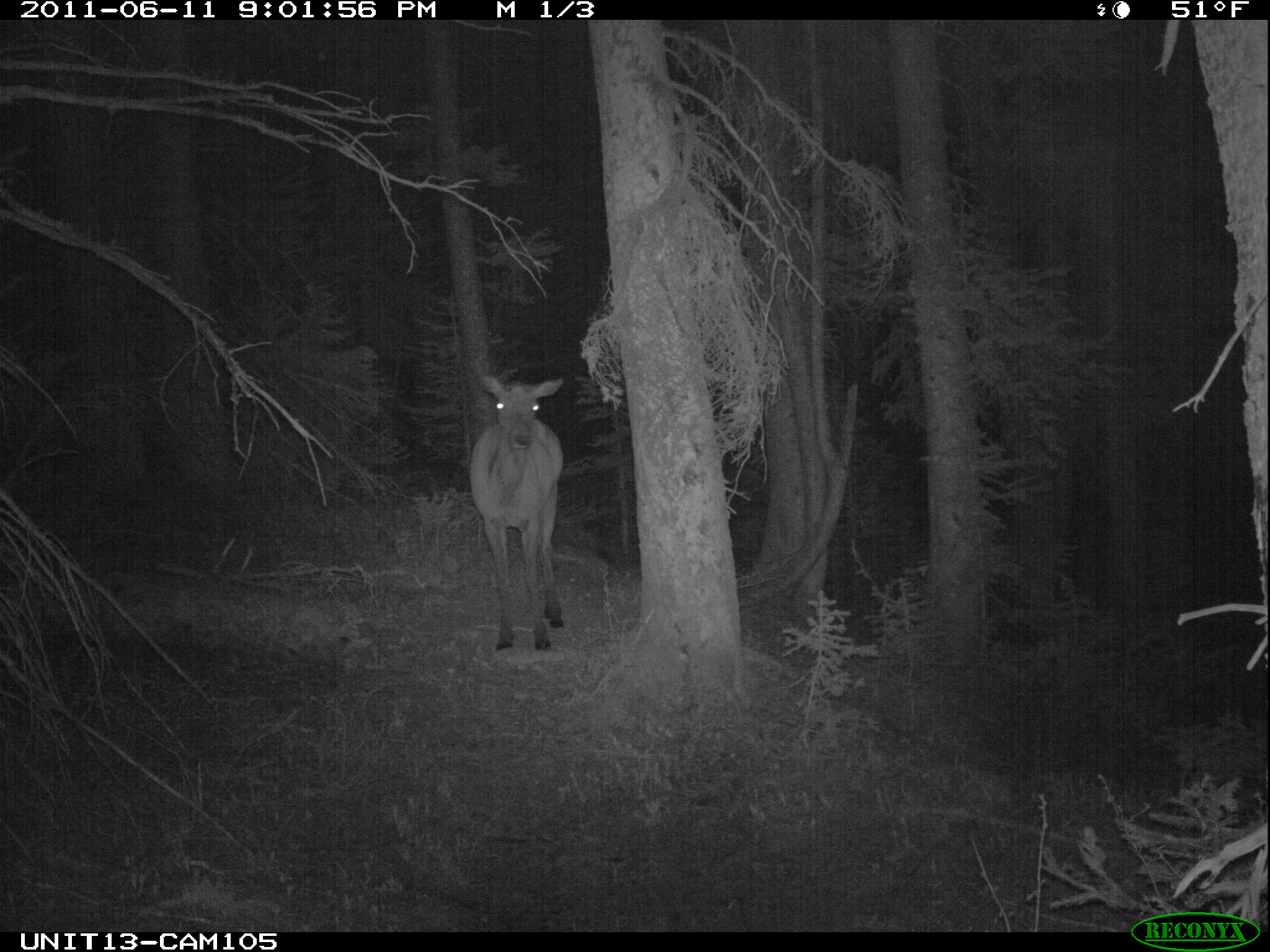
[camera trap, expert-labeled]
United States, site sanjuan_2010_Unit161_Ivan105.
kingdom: Animalia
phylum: Chordata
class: Mammalia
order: Artiodactyla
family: Cervidae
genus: Cervus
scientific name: Cervus elaphus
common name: red deer